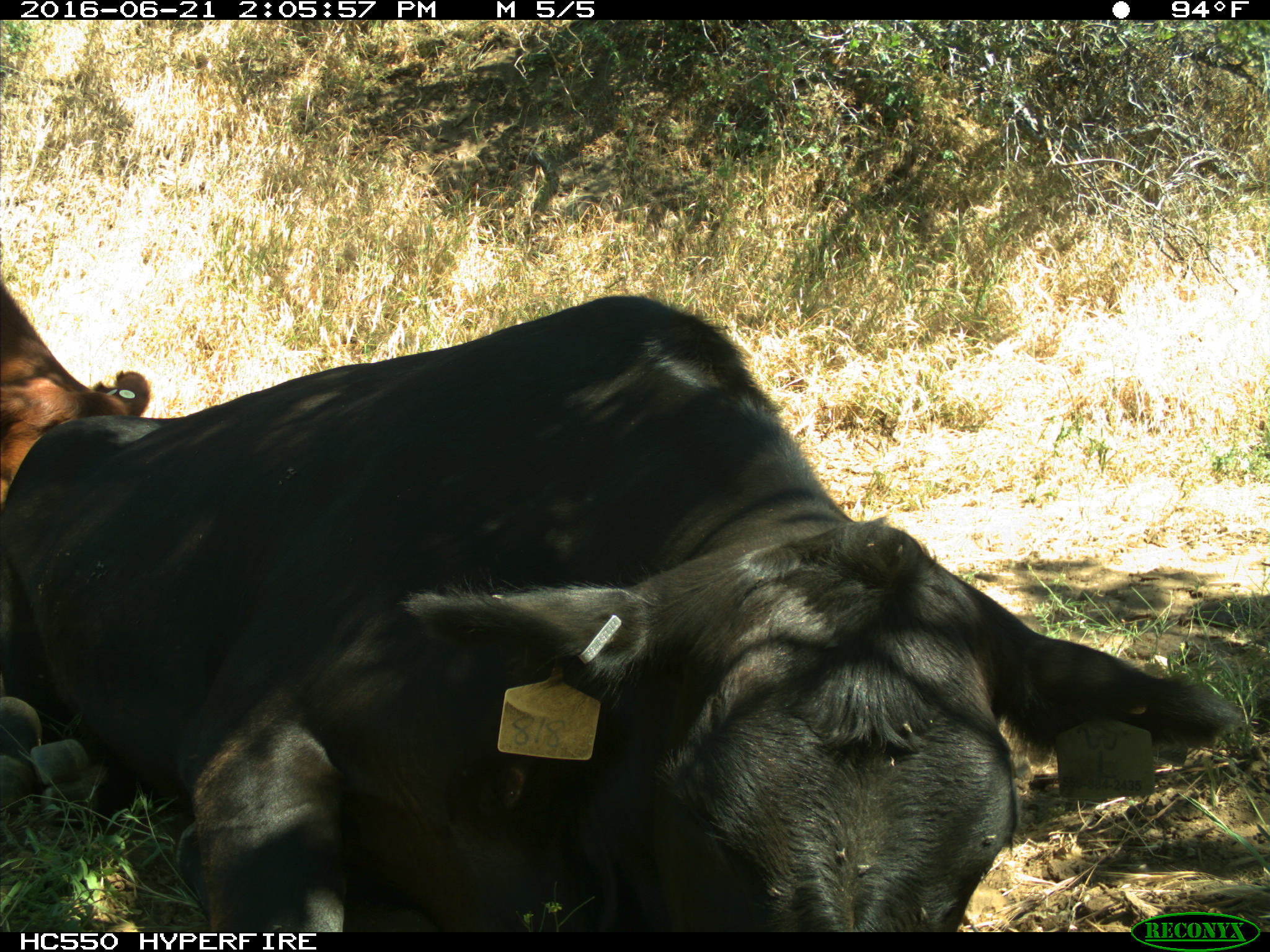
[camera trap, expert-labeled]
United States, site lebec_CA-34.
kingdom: Animalia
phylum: Chordata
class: Mammalia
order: Artiodactyla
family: Bovidae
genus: Bos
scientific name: Bos taurus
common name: domestic cow